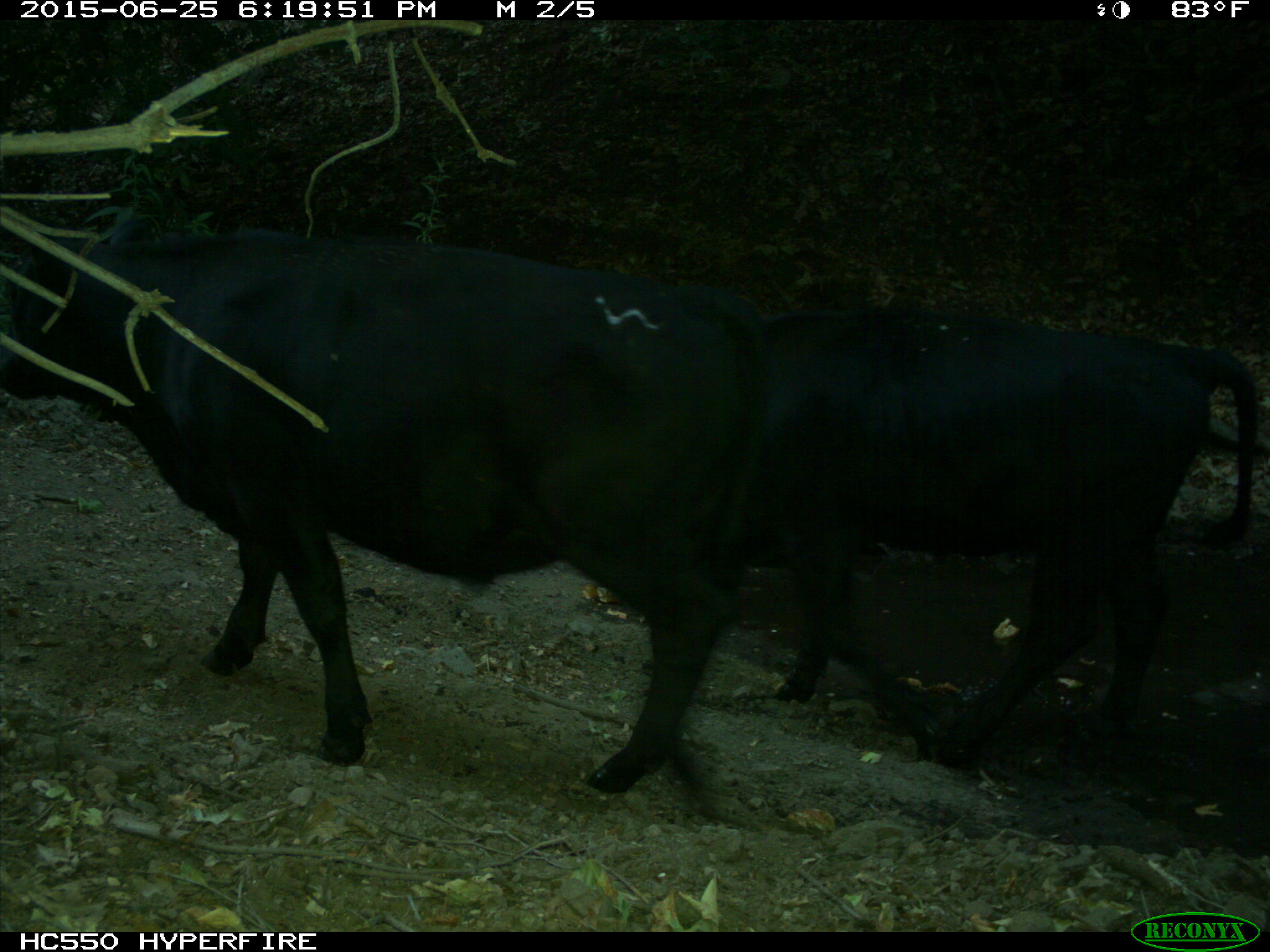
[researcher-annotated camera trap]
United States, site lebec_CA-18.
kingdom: Animalia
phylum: Chordata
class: Mammalia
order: Artiodactyla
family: Bovidae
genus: Bos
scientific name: Bos taurus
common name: domestic cow